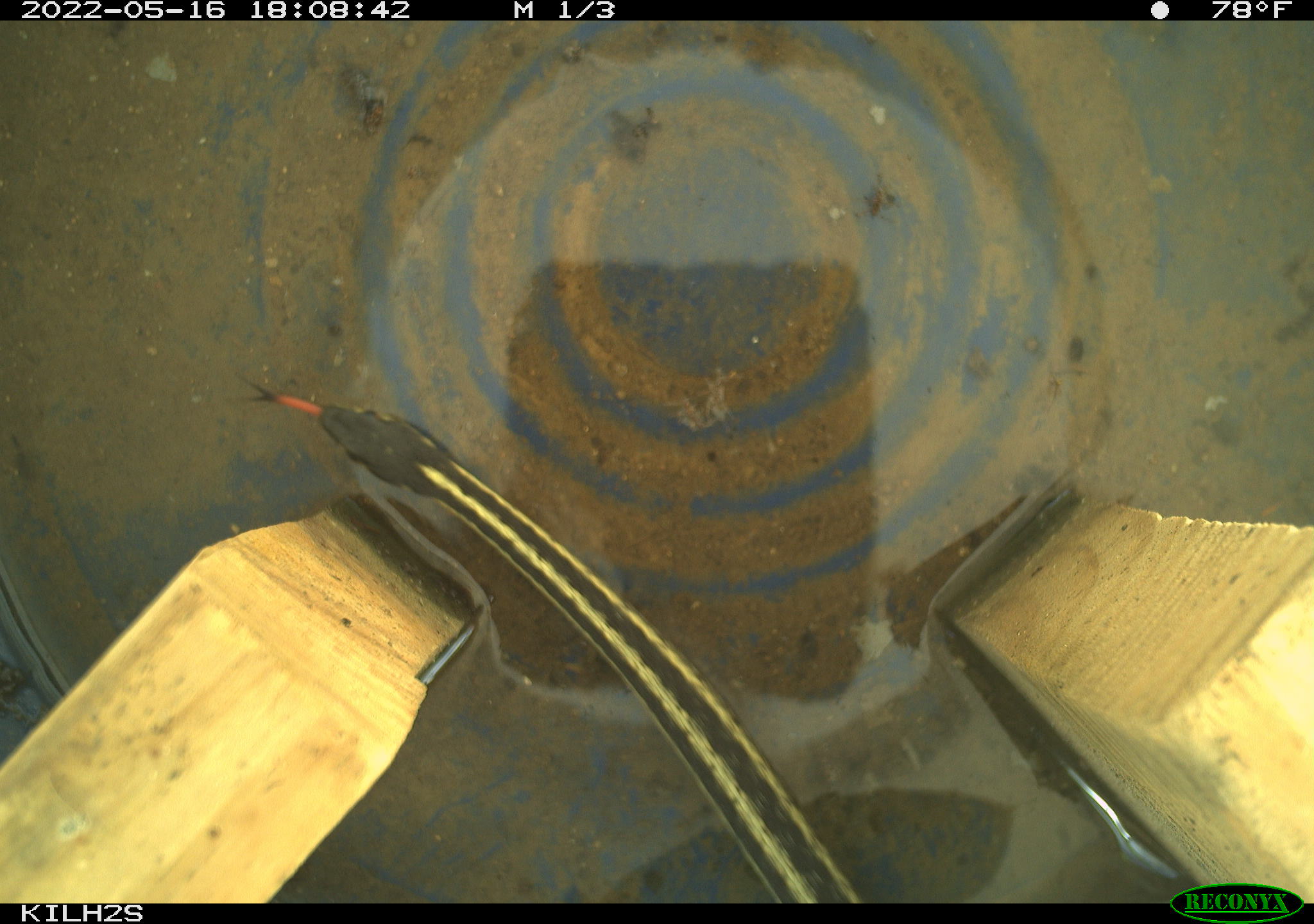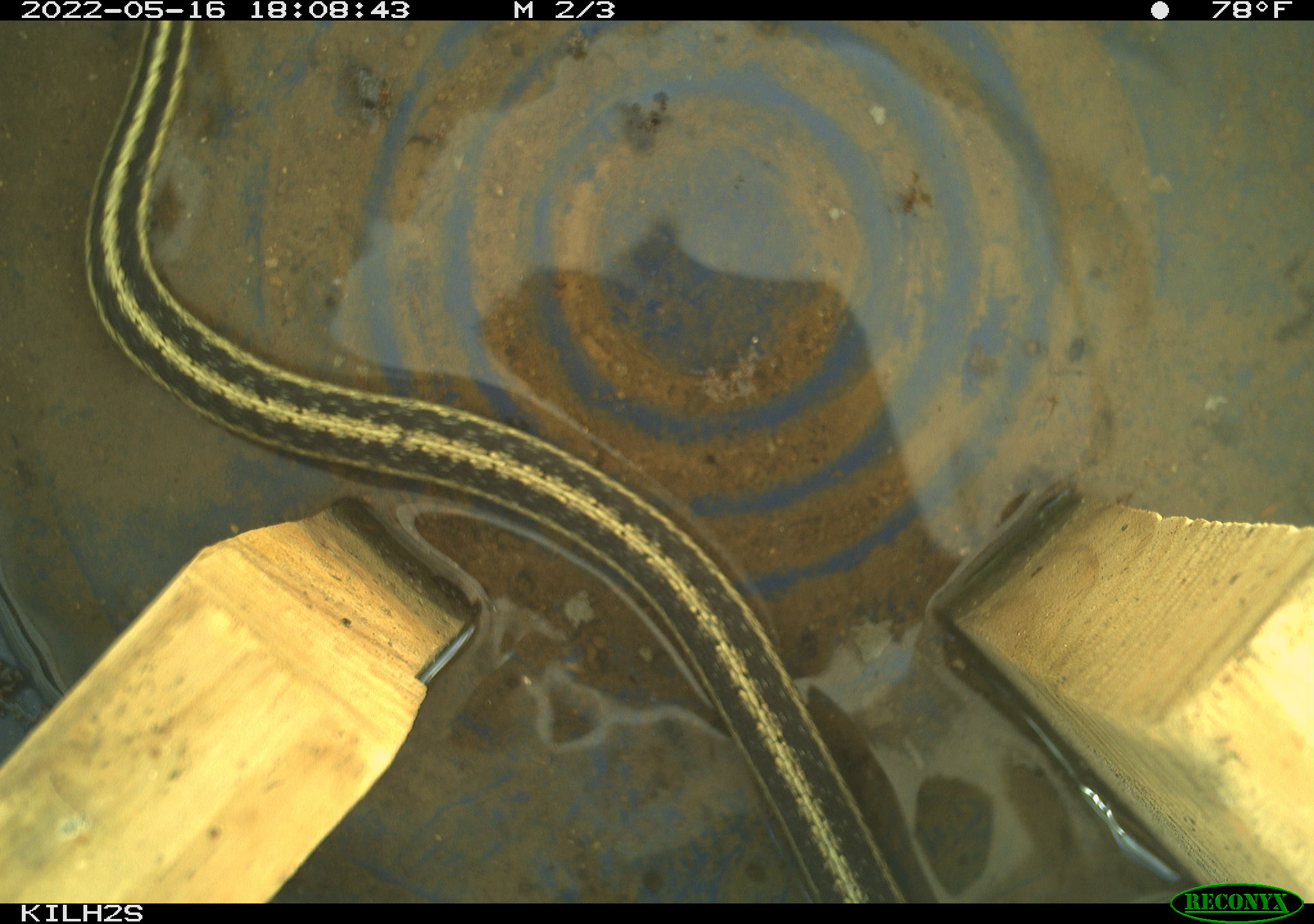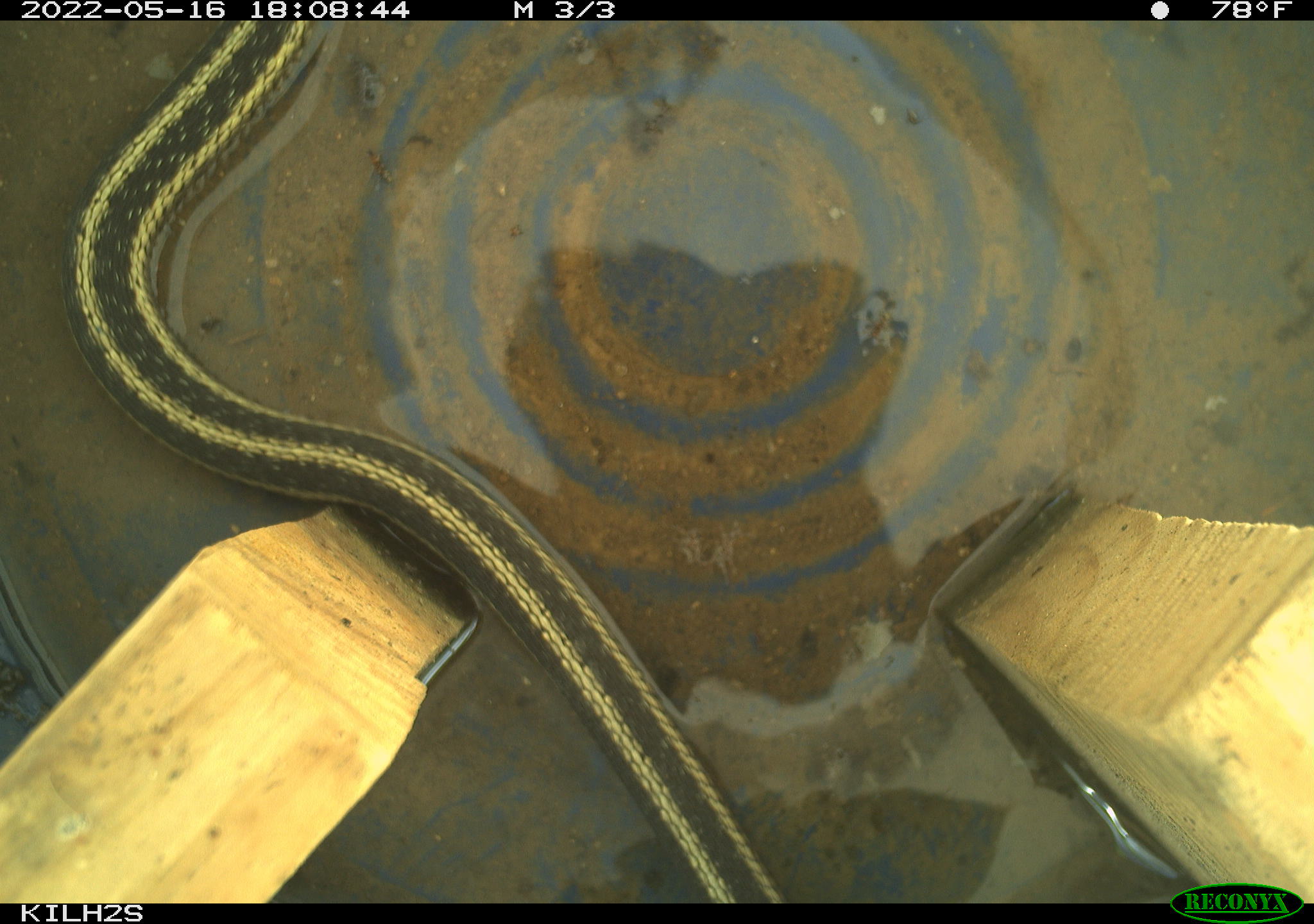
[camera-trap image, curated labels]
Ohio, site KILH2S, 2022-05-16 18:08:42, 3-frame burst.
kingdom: Animalia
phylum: Chordata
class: Reptilia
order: Squamata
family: Colubridae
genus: Thamnophis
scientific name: Thamnophis sirtalis sirtalis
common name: eastern gartersnake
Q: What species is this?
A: Eastern gartersnake (Thamnophis sirtalis sirtalis).